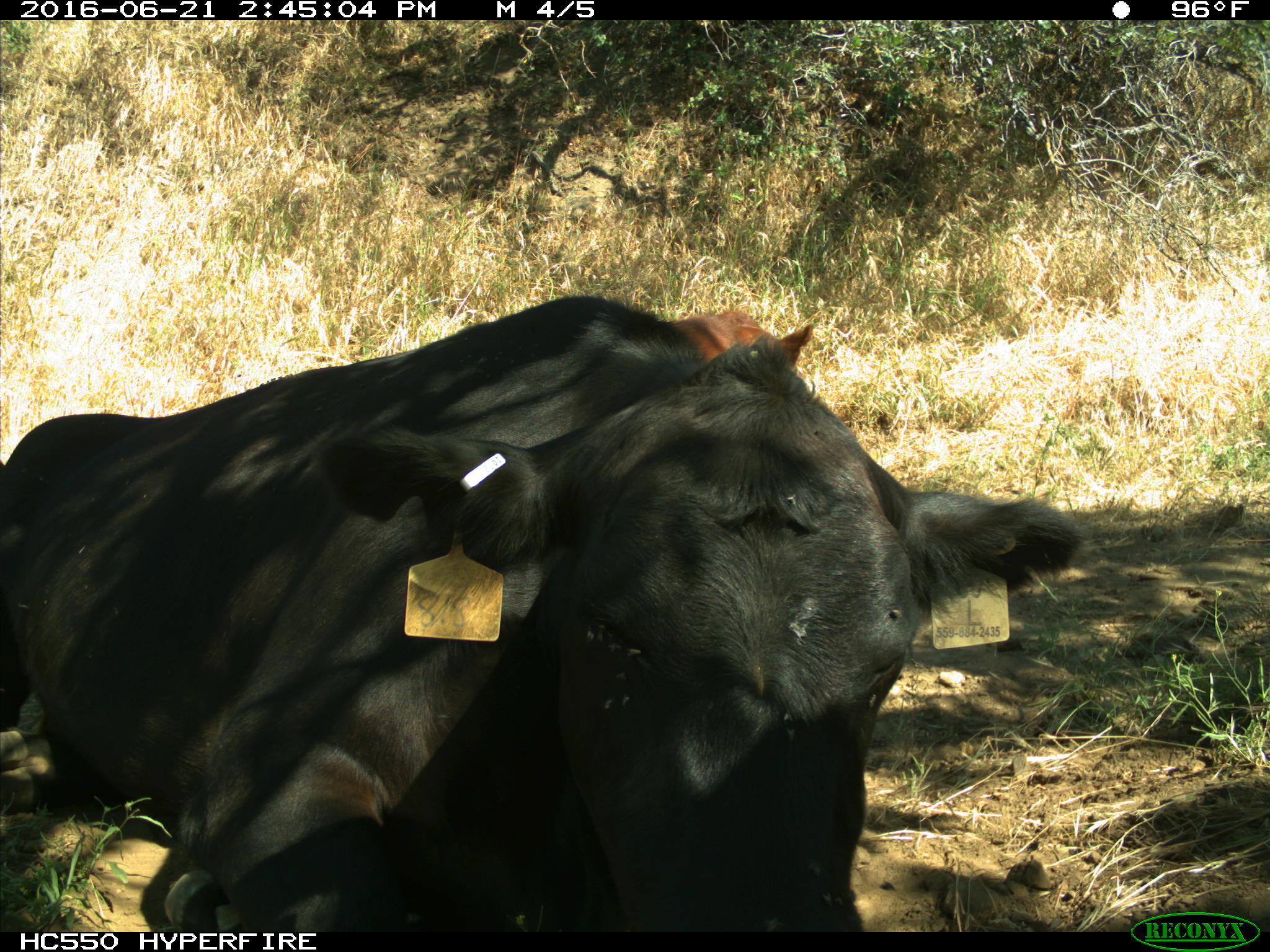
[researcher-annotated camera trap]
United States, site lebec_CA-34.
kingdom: Animalia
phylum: Chordata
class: Mammalia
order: Artiodactyla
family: Bovidae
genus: Bos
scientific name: Bos taurus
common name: domestic cow